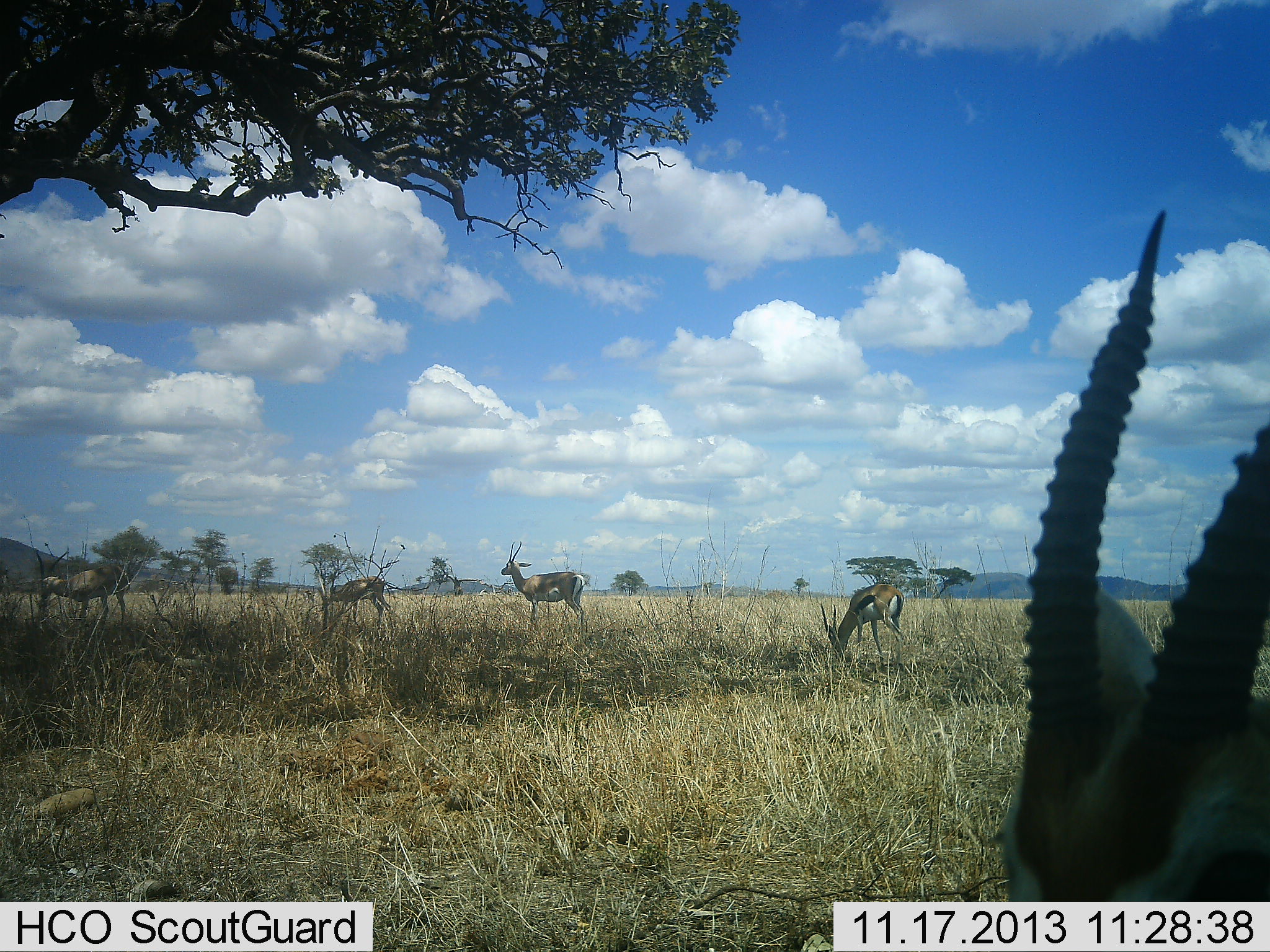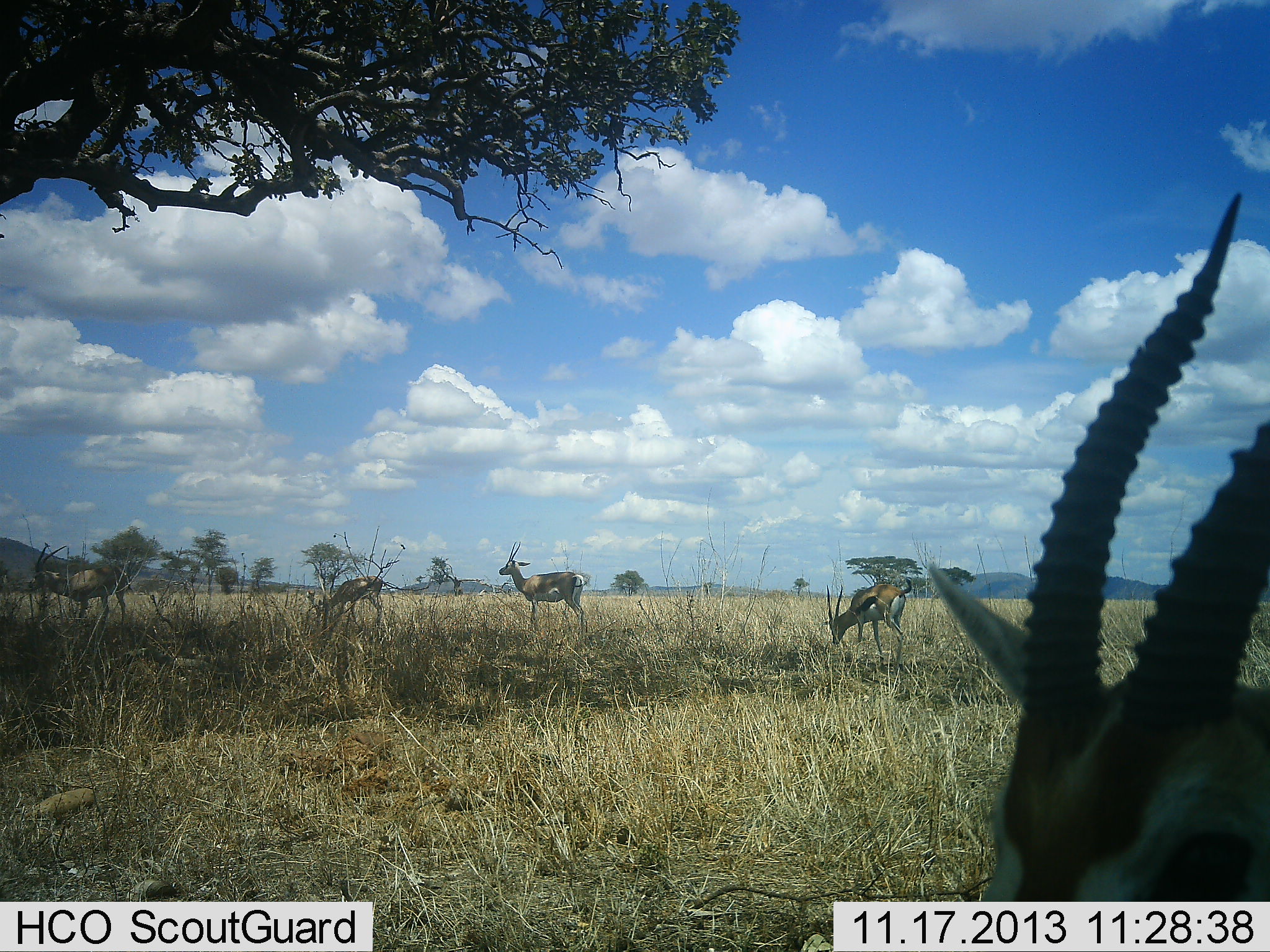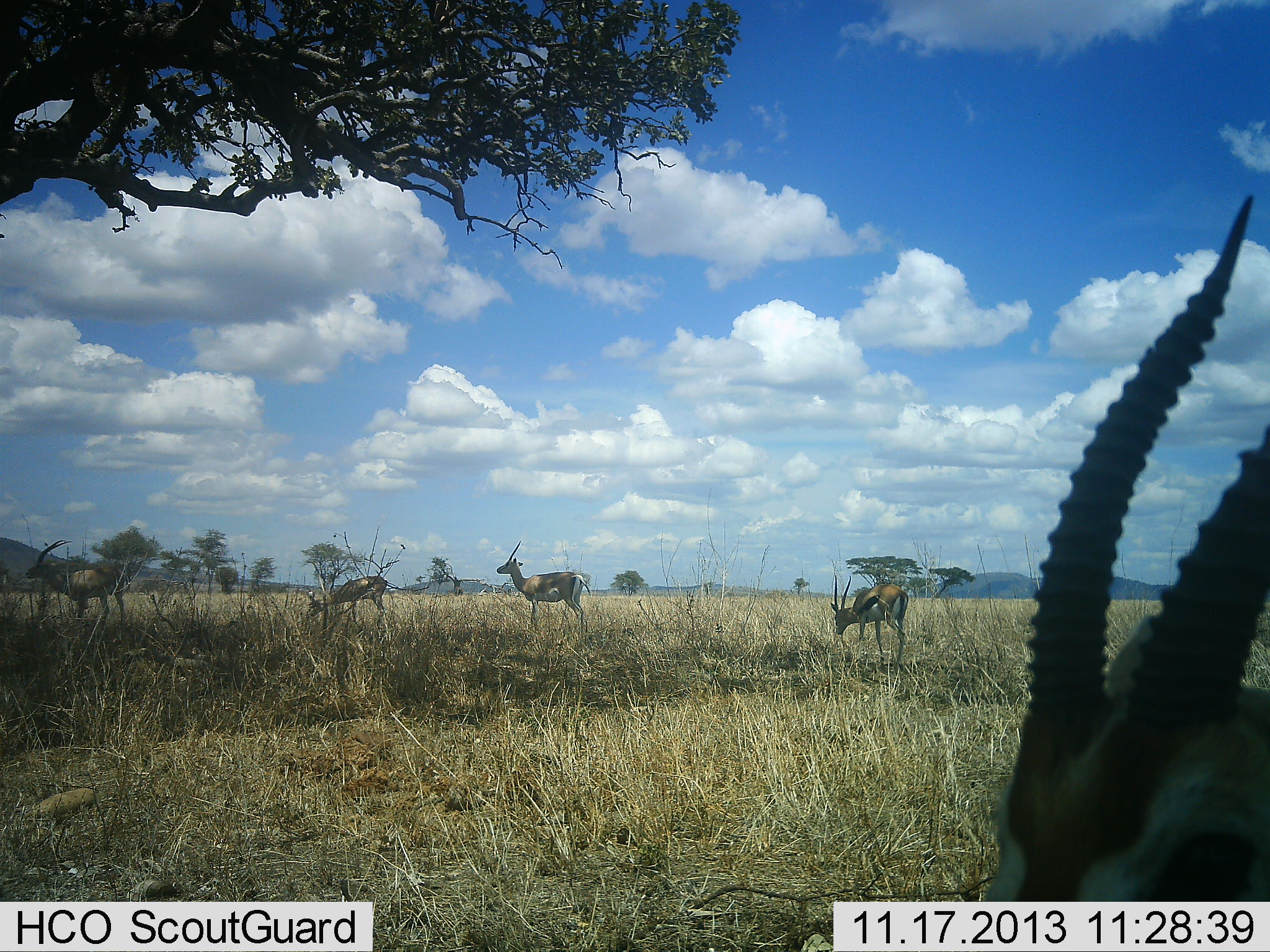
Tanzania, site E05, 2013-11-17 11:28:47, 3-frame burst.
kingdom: Animalia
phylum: Chordata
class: Mammalia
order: Artiodactyla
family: Bovidae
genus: Eudorcas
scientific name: Eudorcas thomsonii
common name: thomson's gazelle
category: gazellethomsons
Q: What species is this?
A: Gazellethomsons (thomson's gazelle) (Eudorcas thomsonii).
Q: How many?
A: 5.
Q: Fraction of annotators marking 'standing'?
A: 76%.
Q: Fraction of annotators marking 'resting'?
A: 12%.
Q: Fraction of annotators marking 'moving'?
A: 18%.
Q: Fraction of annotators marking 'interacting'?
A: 0%.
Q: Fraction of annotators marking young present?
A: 0%.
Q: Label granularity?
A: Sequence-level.